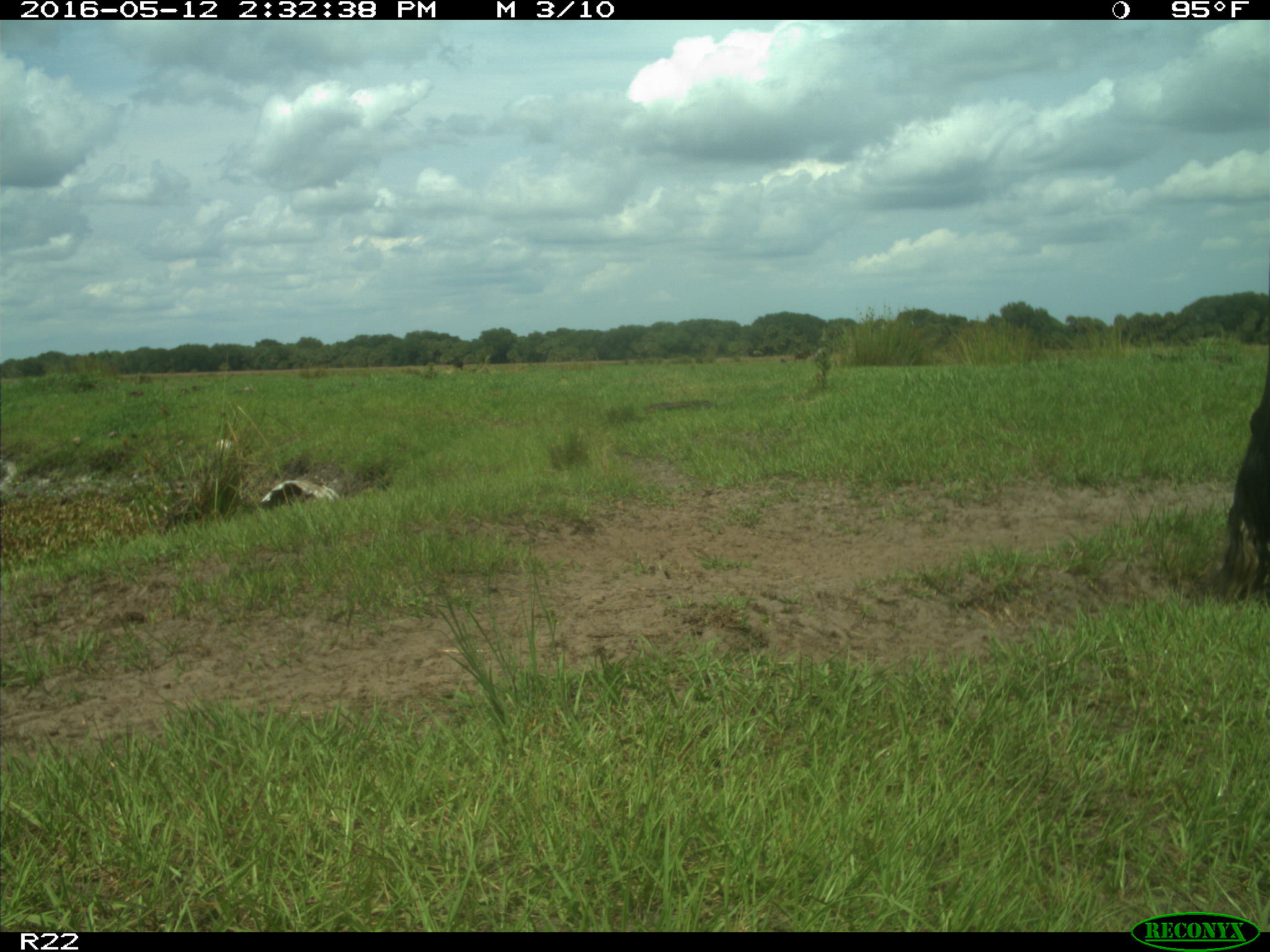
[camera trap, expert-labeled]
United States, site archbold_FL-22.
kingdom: Animalia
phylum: Chordata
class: Mammalia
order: Artiodactyla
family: Bovidae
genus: Bos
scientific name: Bos taurus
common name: domestic cow